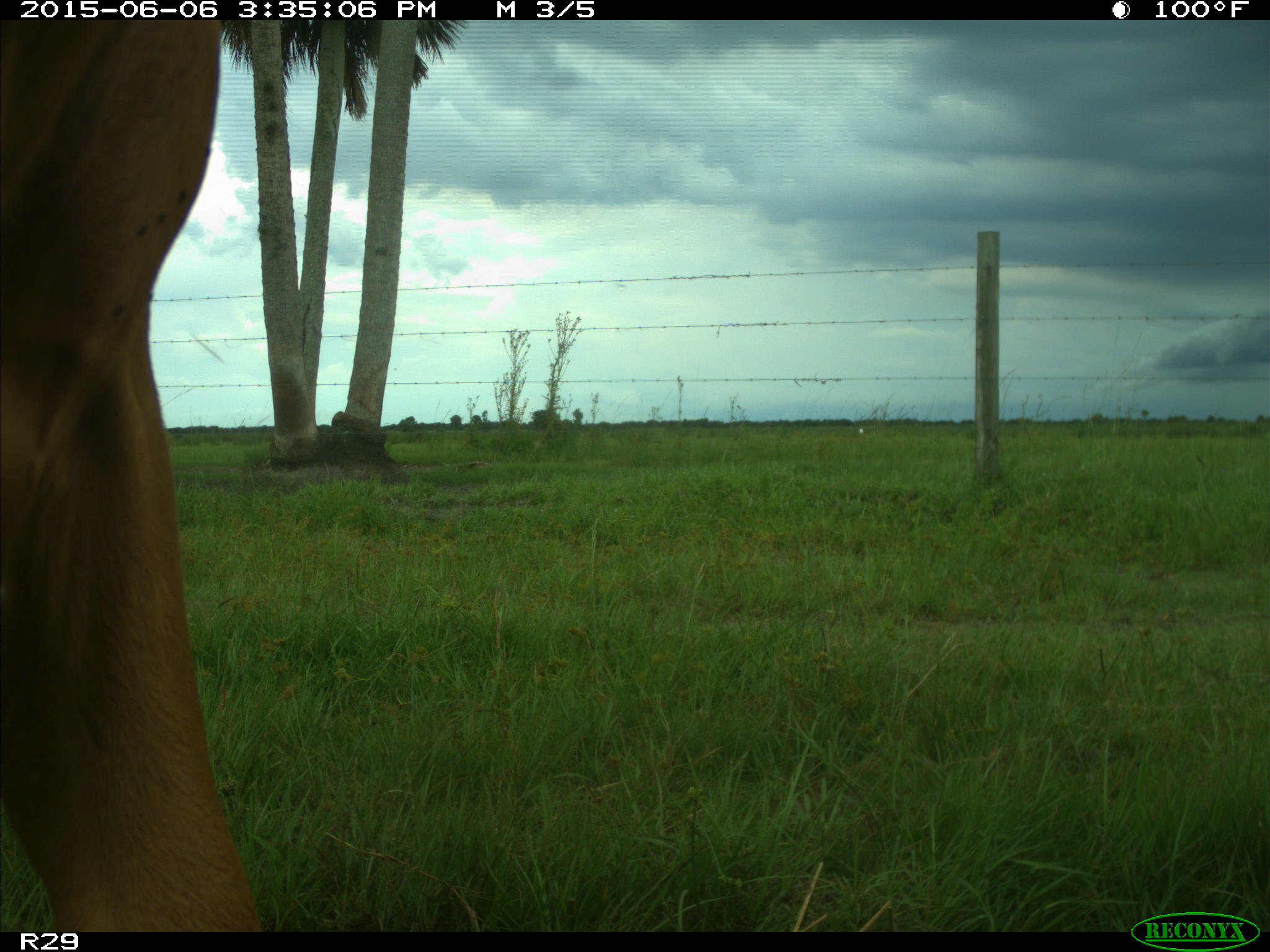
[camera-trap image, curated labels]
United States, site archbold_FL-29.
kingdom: Animalia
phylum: Chordata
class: Mammalia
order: Artiodactyla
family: Bovidae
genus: Bos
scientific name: Bos taurus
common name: domestic cow